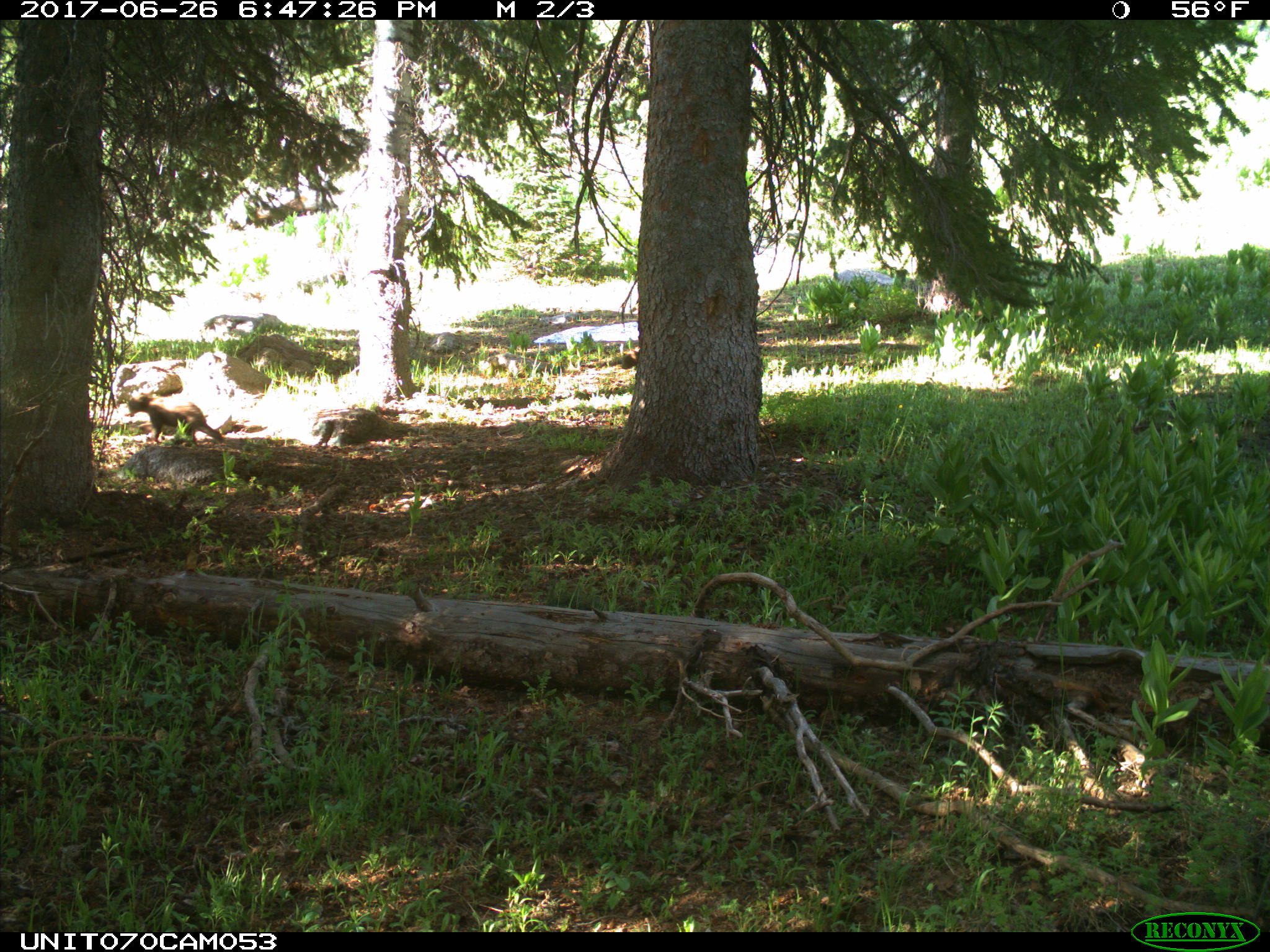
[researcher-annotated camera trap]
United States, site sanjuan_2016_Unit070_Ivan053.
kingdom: Animalia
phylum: Chordata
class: Mammalia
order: Carnivora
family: Ursidae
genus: Ursus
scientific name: Ursus americanus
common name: american black bear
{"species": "Ursus americanus (american black bear)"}